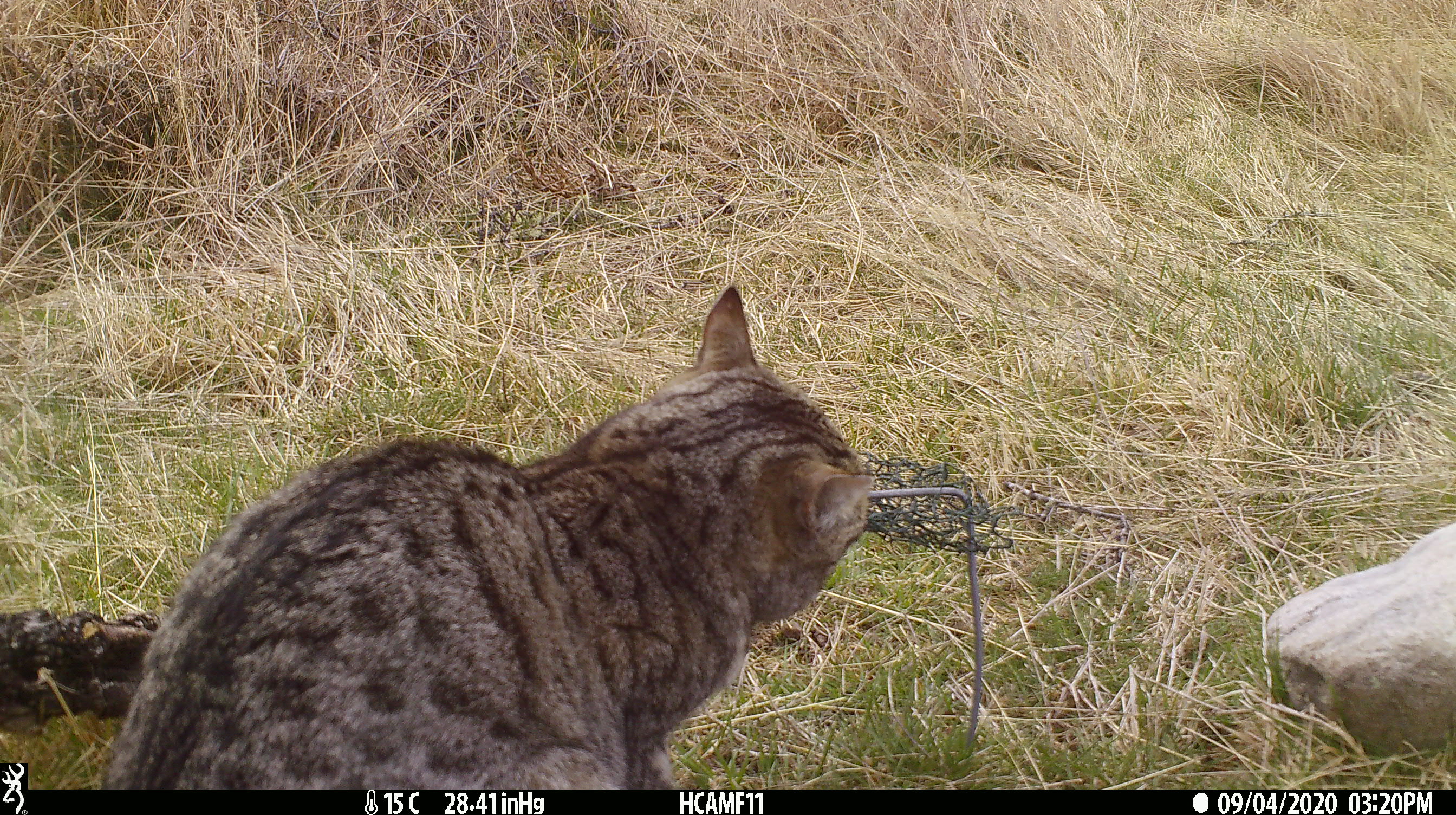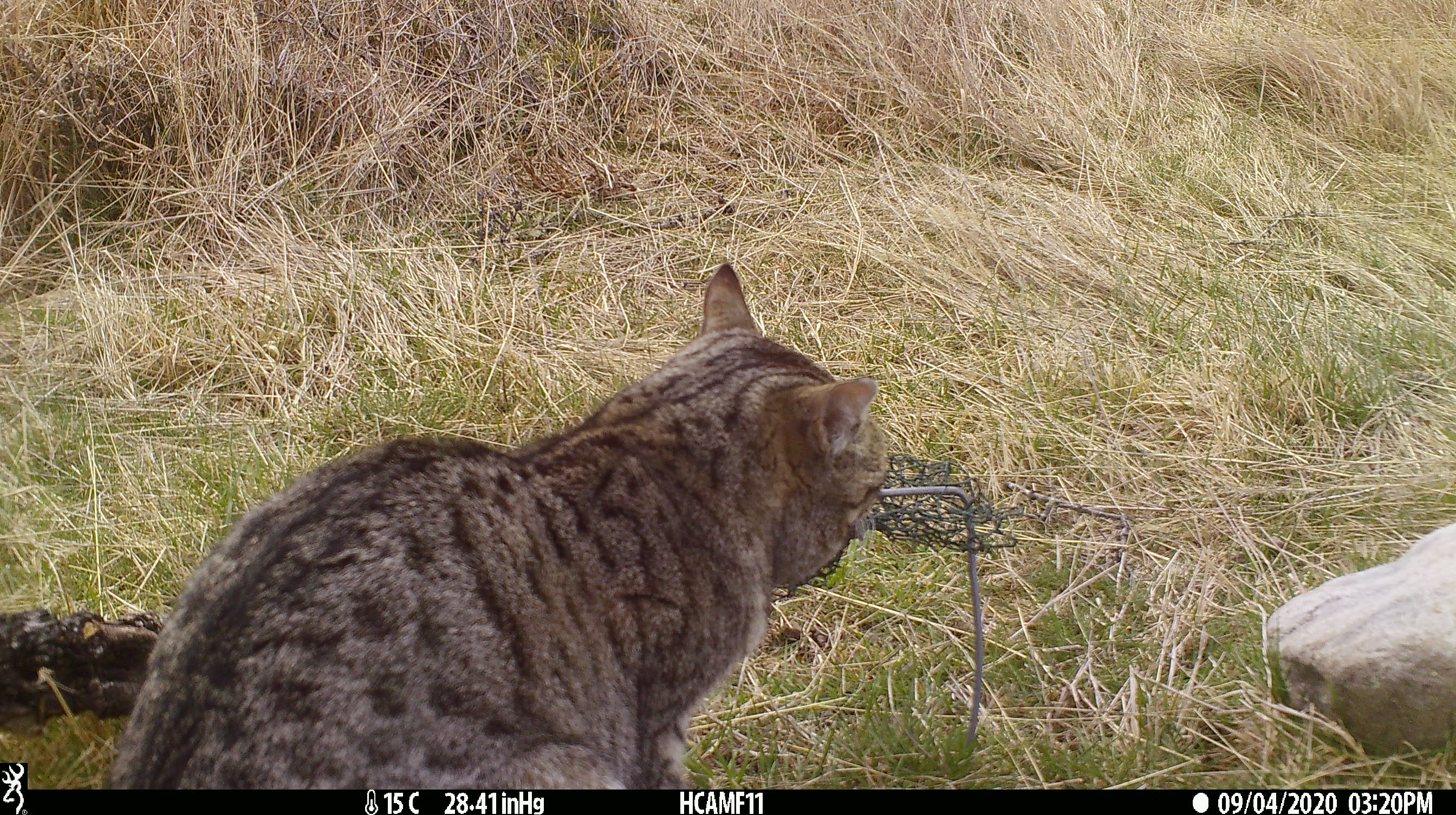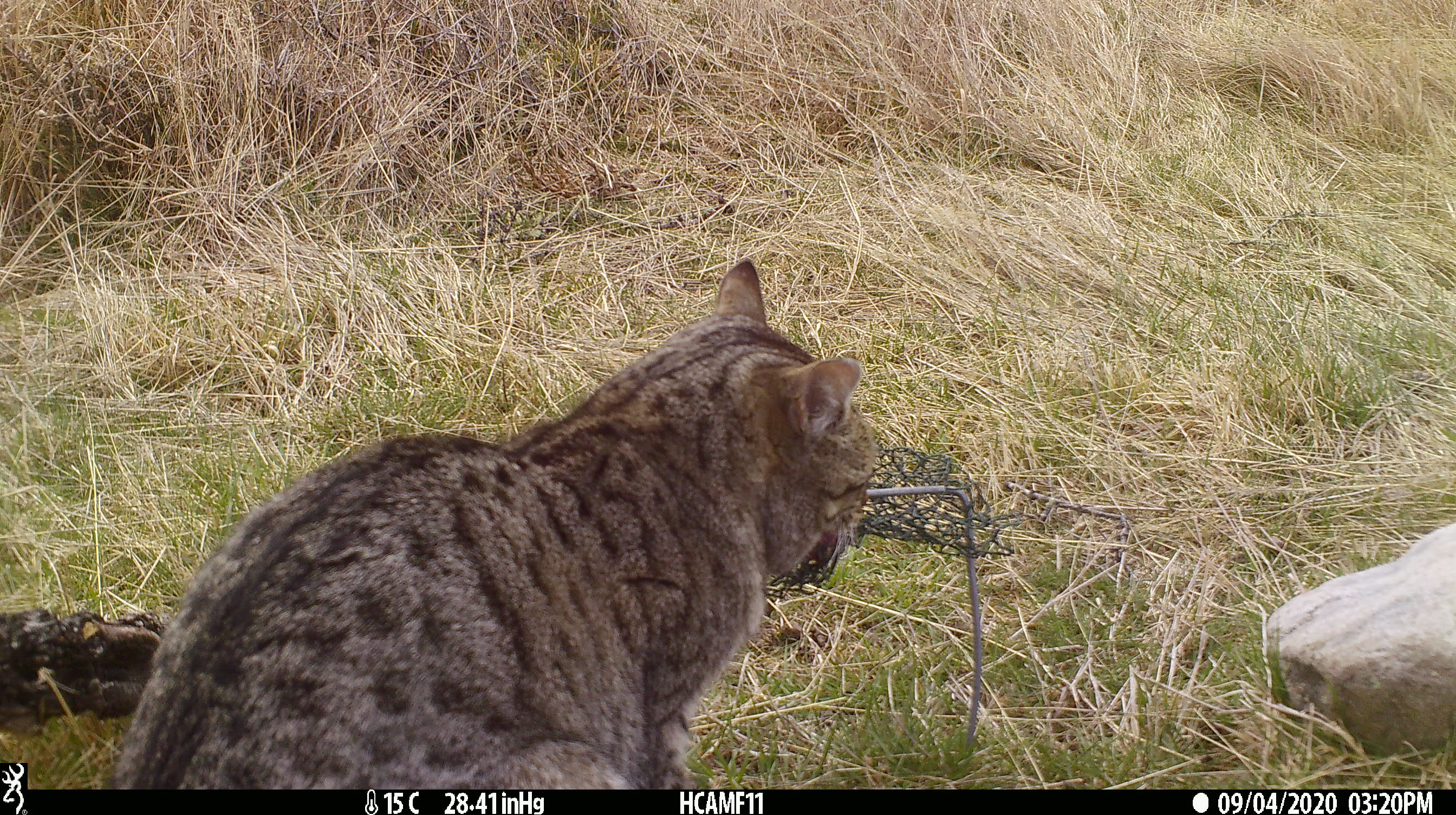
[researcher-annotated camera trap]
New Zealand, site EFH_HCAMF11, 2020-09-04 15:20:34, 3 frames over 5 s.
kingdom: Animalia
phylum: Chordata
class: Mammalia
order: Carnivora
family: Felidae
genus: Felis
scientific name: Felis catus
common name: domestic cat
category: cat